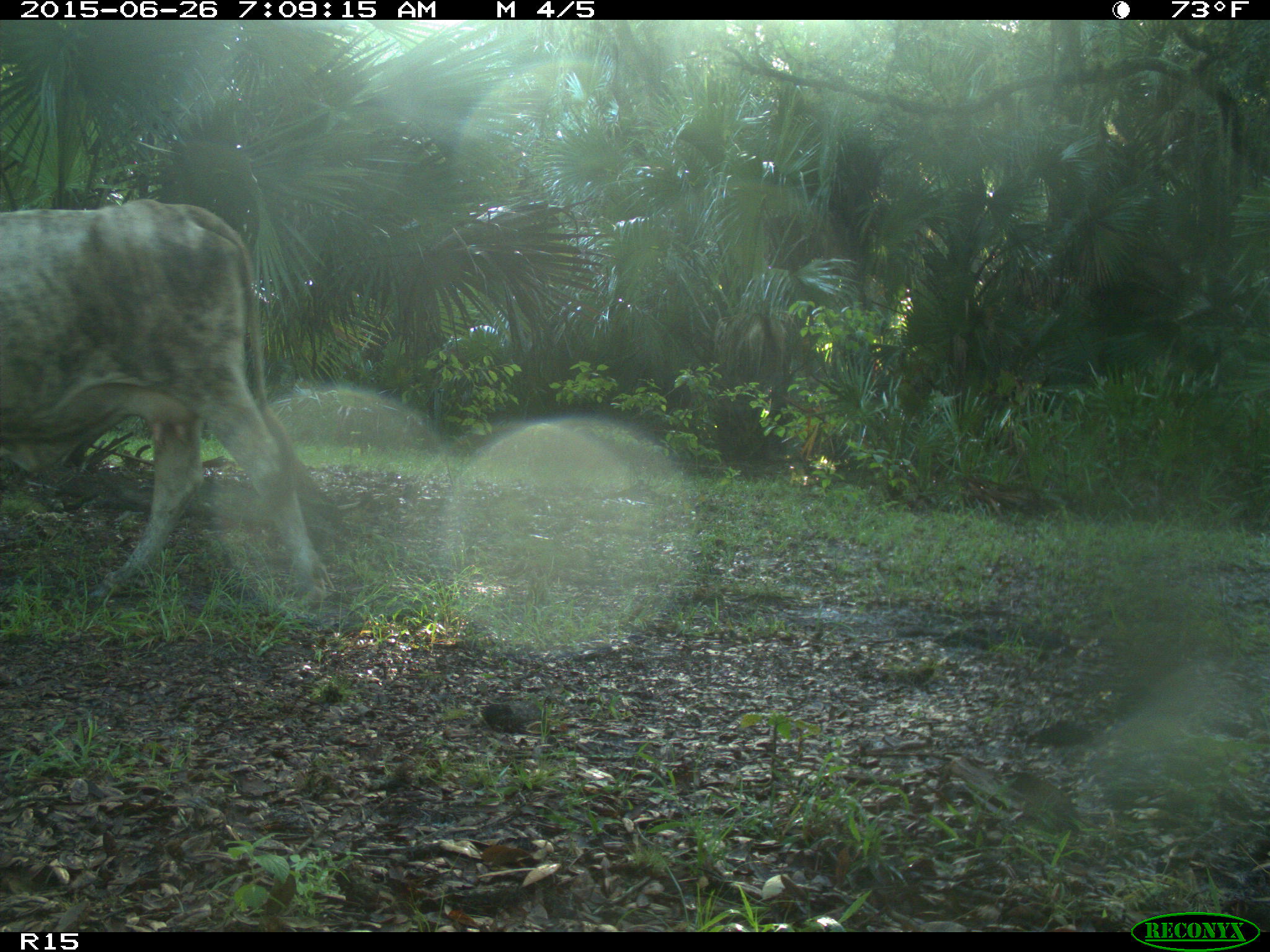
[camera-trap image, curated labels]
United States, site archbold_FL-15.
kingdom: Animalia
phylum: Chordata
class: Mammalia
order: Artiodactyla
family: Bovidae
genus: Bos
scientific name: Bos taurus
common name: domestic cow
Bos taurus (domestic cow).